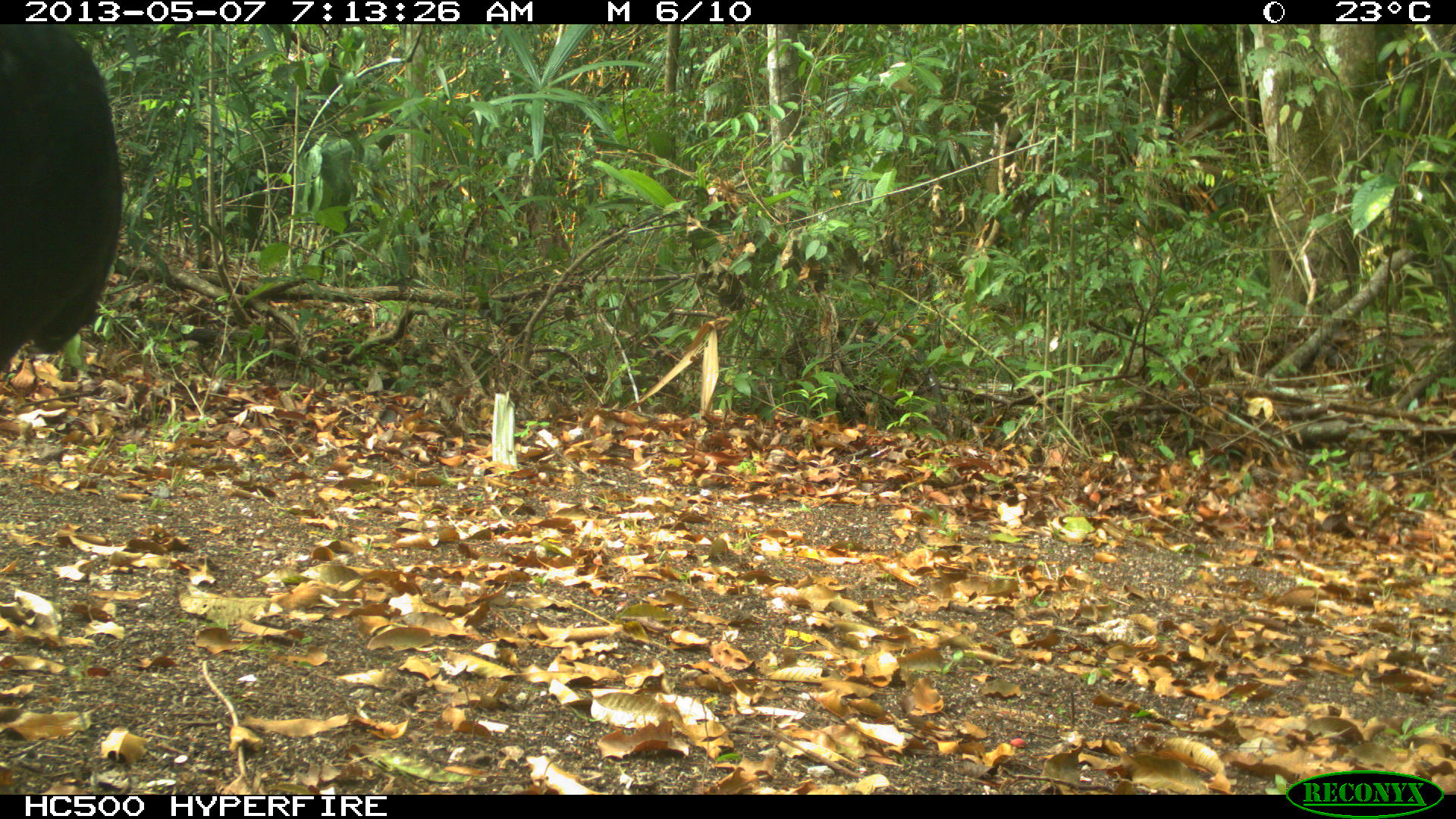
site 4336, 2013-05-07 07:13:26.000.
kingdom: Animalia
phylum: Chordata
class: Aves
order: Galliformes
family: Cracidae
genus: Crax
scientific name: Crax rubra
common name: great curassow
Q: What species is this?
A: Crax rubra (great curassow).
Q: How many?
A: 1.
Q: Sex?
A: Male.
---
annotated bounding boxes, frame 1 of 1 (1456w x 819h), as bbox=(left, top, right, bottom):
crax rubra: bbox=(0, 24, 124, 371)